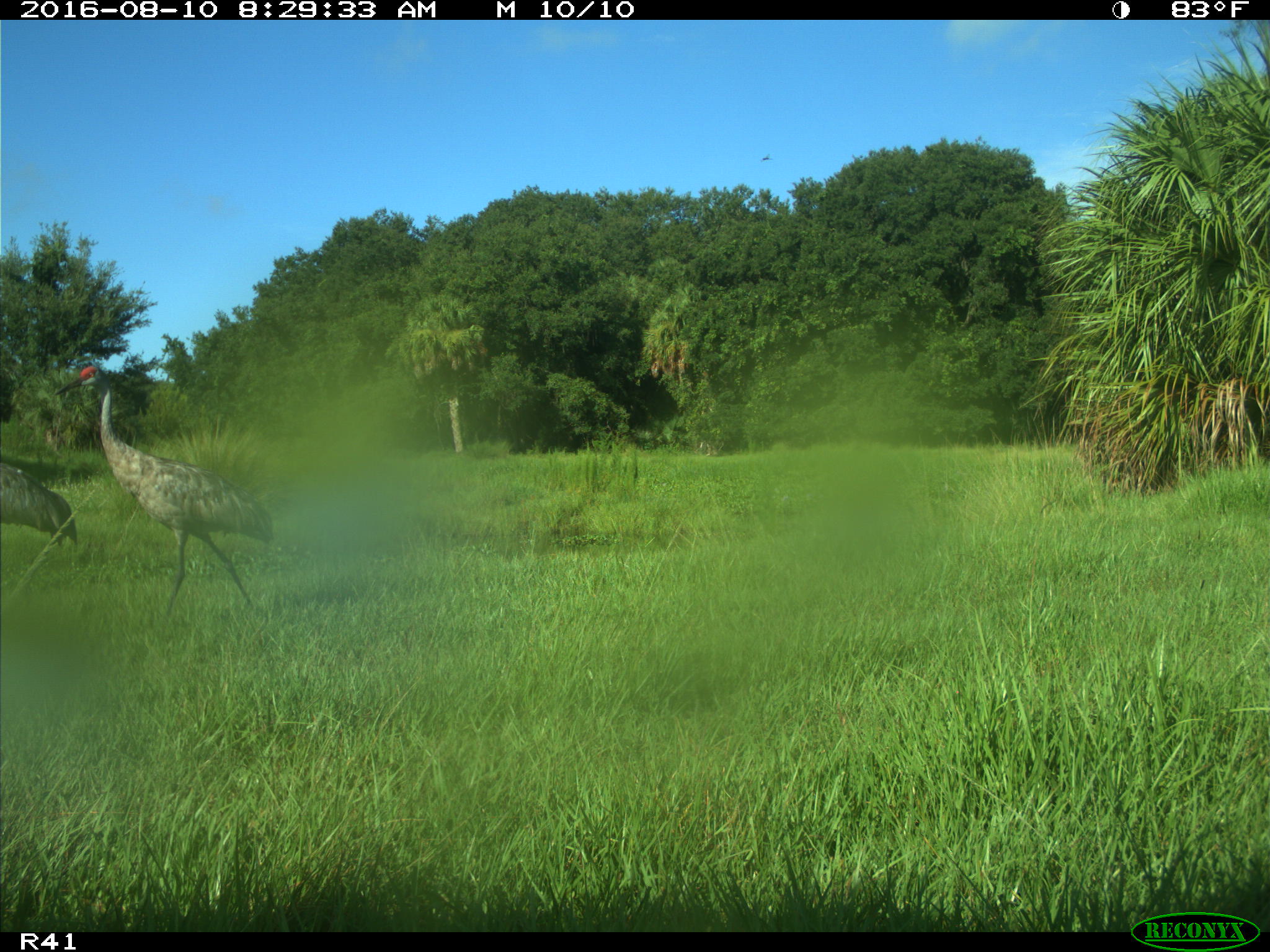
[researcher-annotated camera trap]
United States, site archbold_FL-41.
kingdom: Animalia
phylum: Chordata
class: Aves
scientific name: Aves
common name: birds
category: unidentified bird